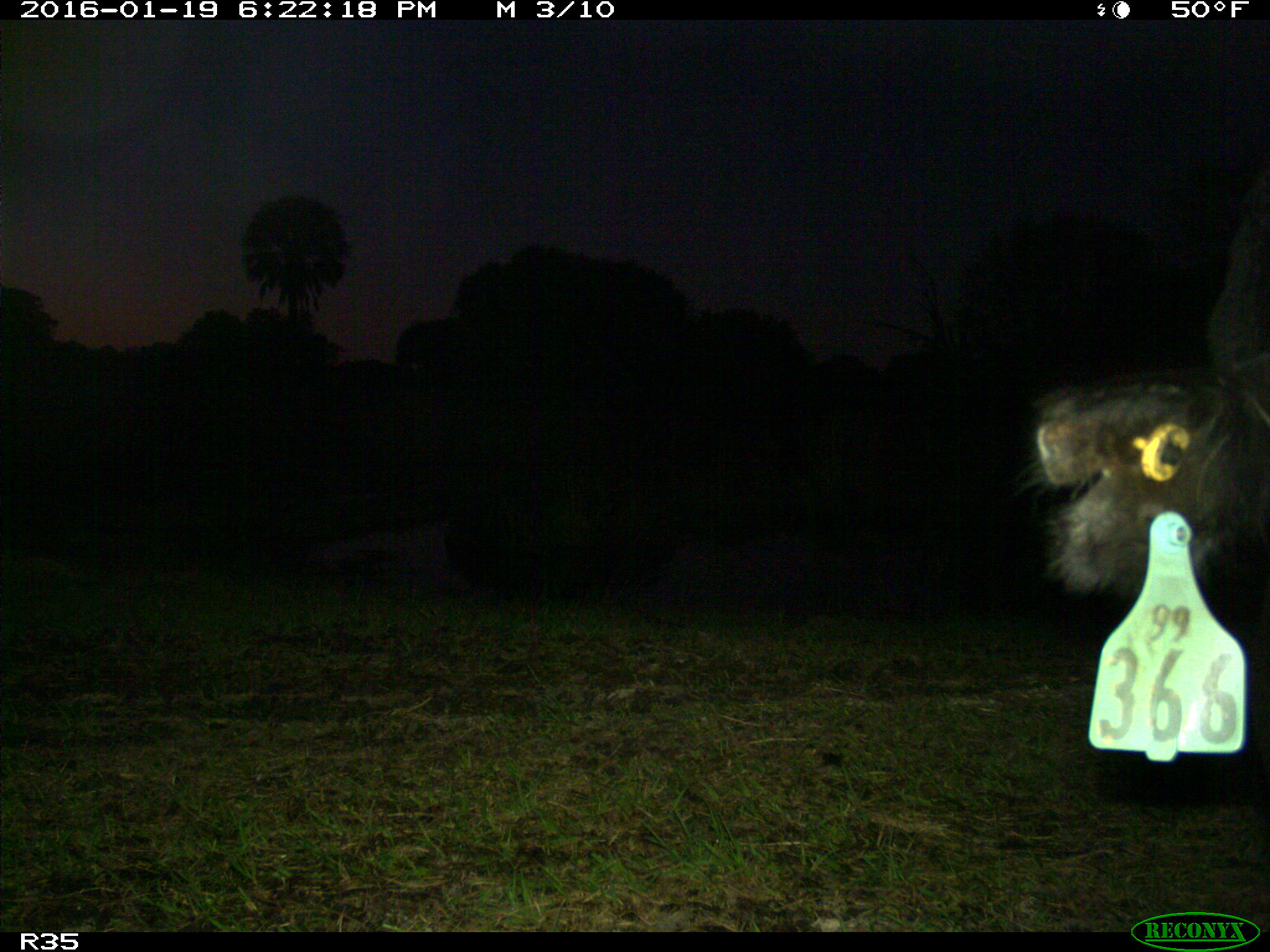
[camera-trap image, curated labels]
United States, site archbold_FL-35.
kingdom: Animalia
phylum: Chordata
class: Mammalia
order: Artiodactyla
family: Bovidae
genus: Bos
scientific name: Bos taurus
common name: domestic cow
Bos taurus (domestic cow).